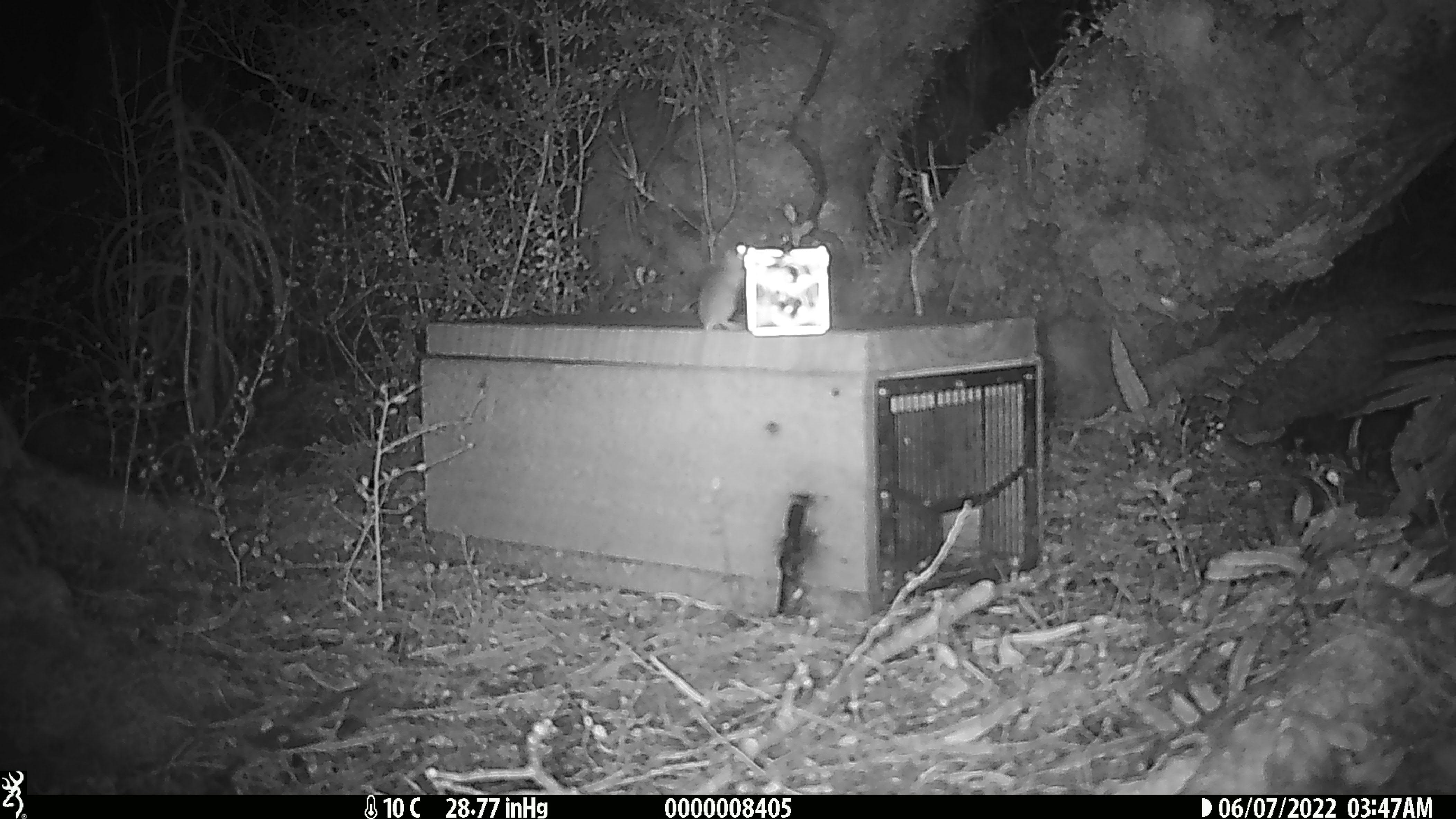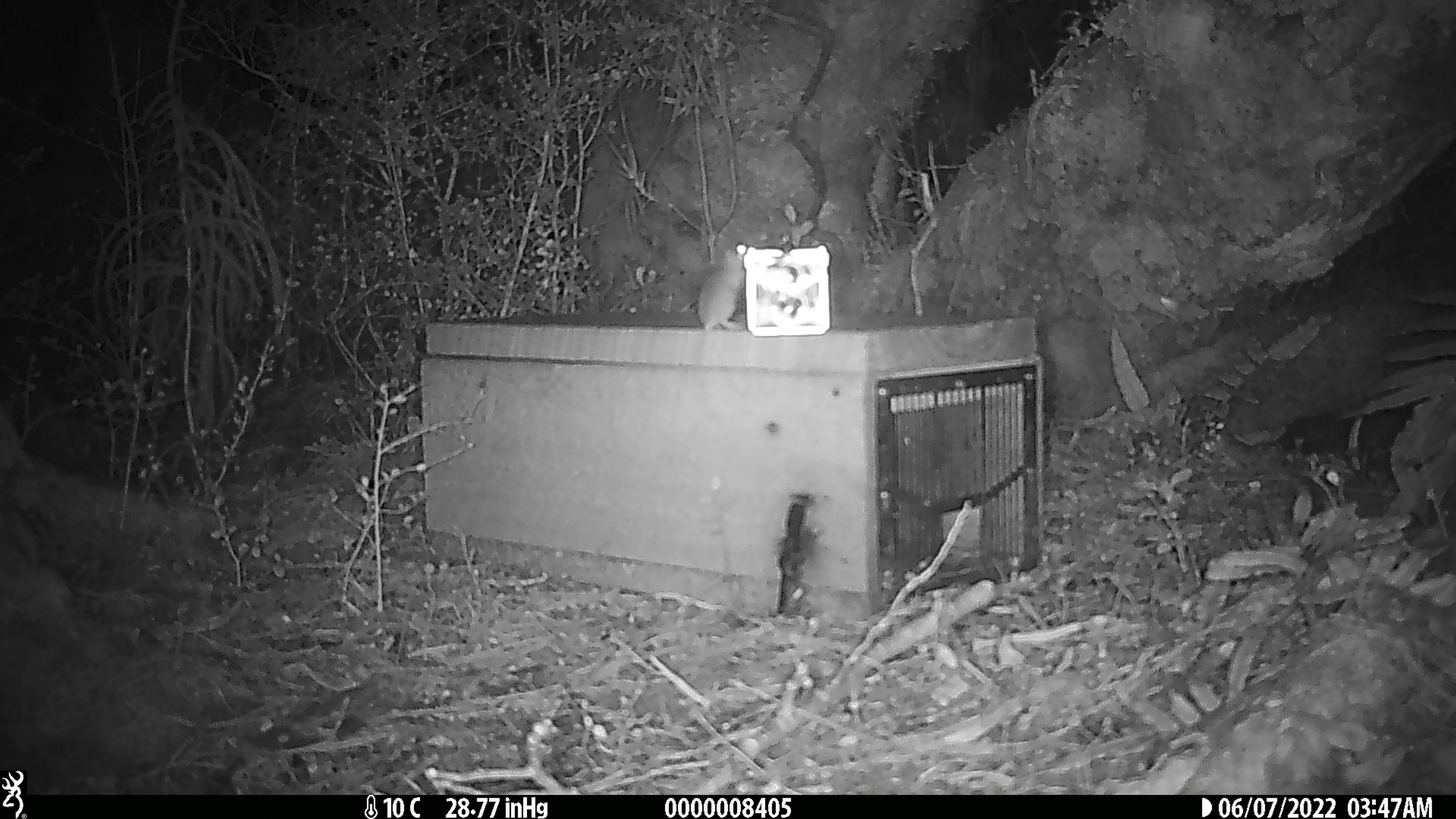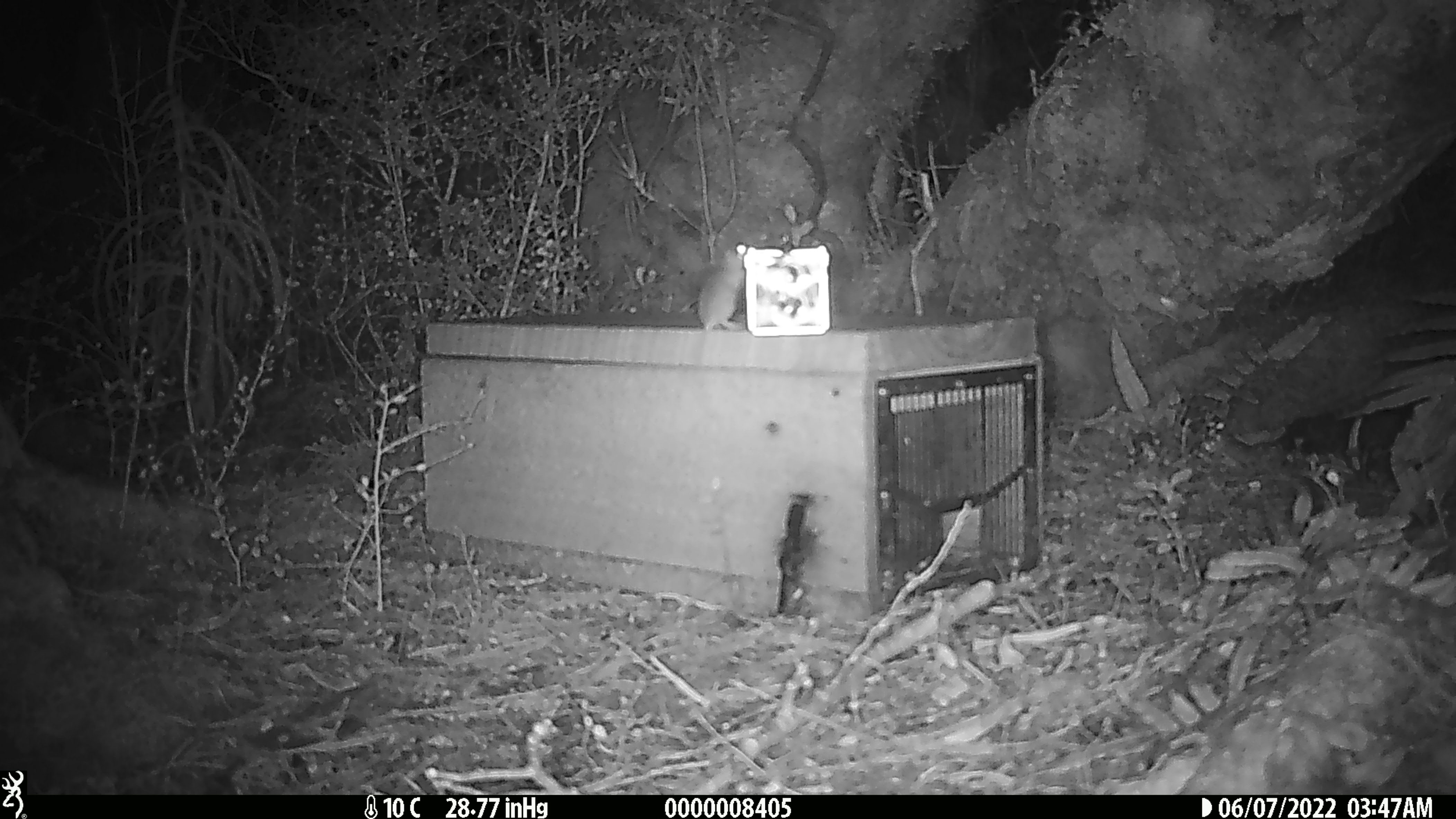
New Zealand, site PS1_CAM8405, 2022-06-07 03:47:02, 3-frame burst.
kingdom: Animalia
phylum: Chordata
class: Mammalia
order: Rodentia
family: Muridae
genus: Mus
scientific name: Mus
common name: mouse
Mouse (Mus).